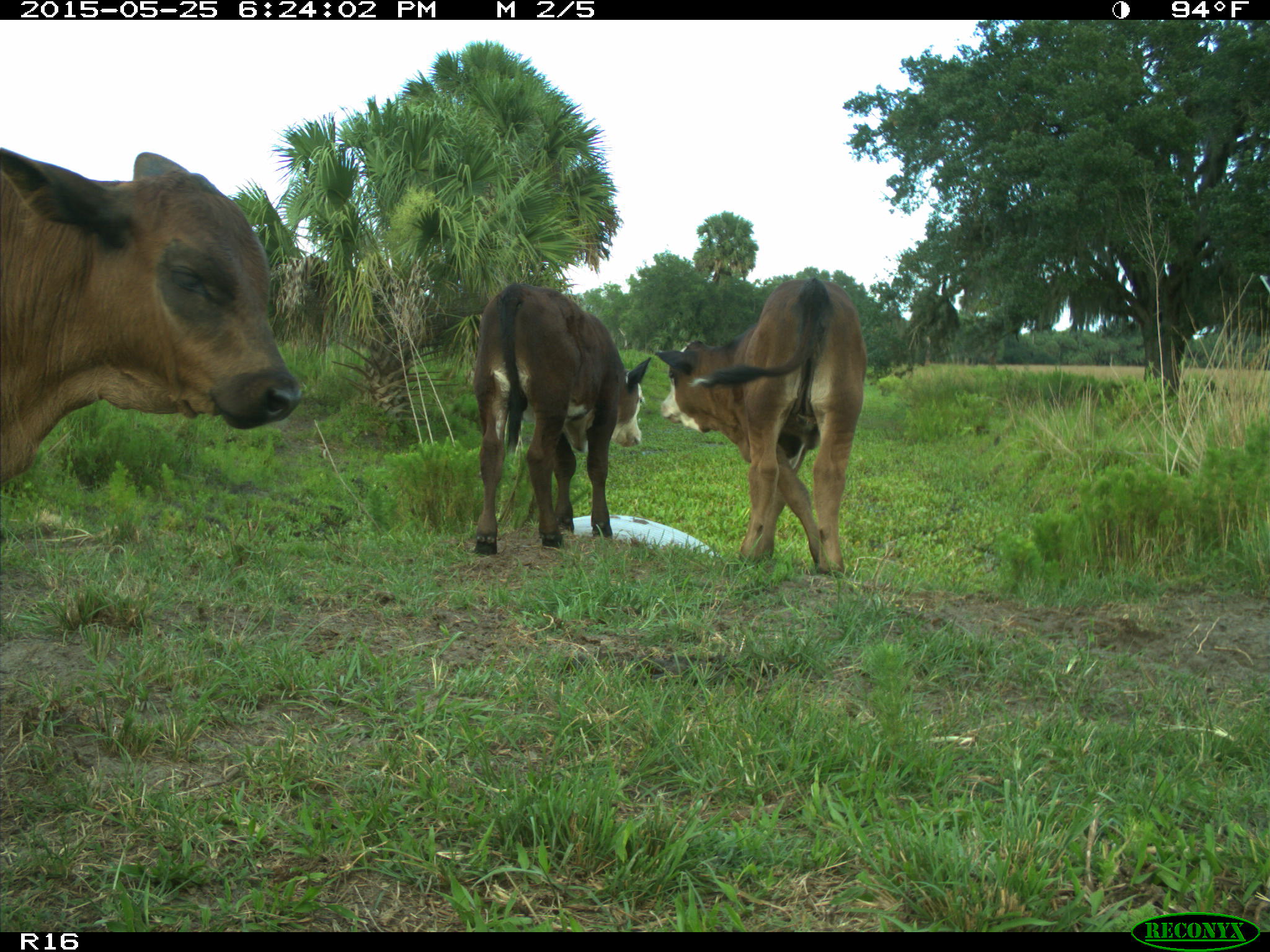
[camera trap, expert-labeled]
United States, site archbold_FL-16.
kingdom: Animalia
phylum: Chordata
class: Mammalia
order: Artiodactyla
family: Bovidae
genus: Bos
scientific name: Bos taurus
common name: domestic cow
Bos taurus (domestic cow).